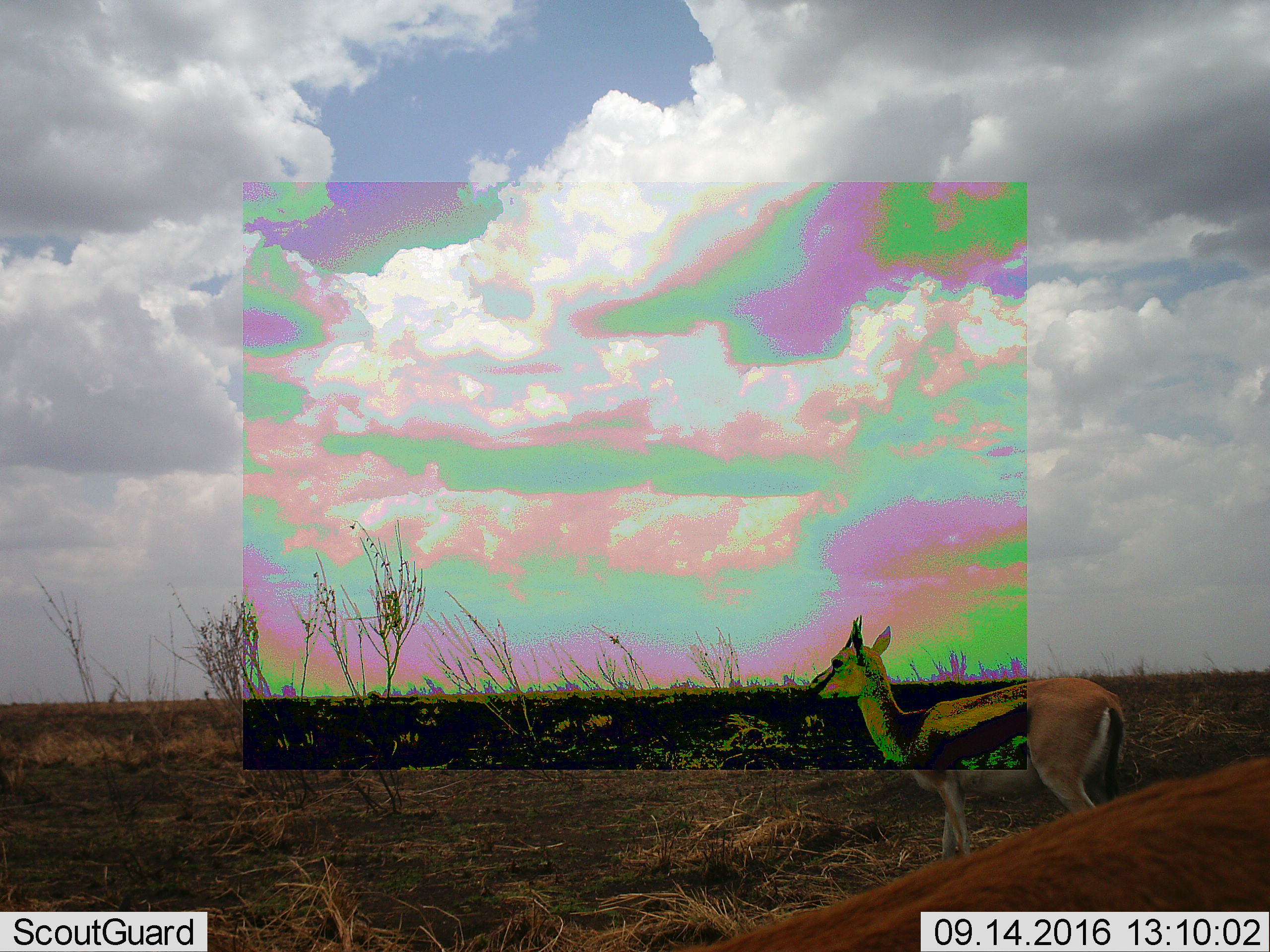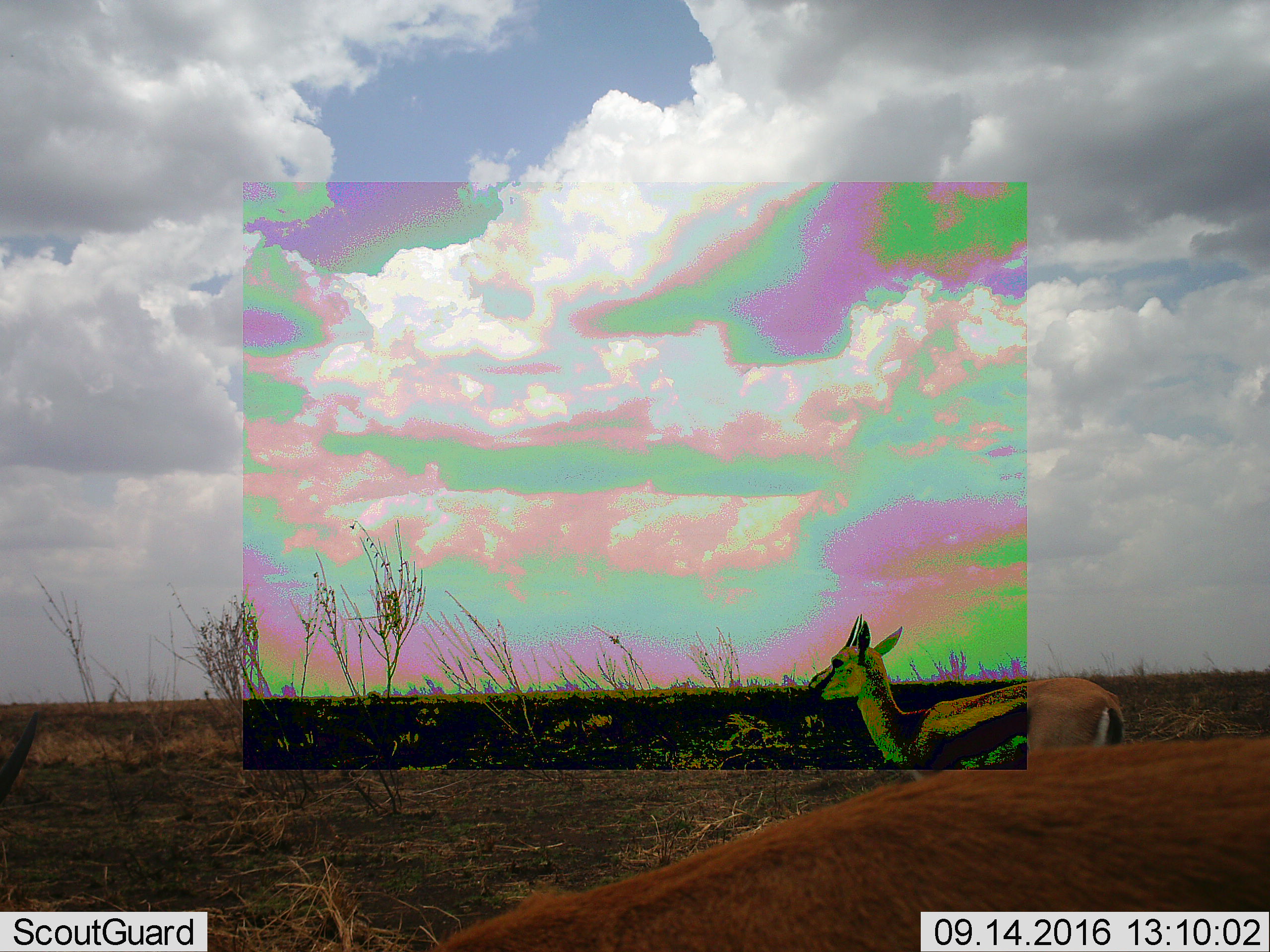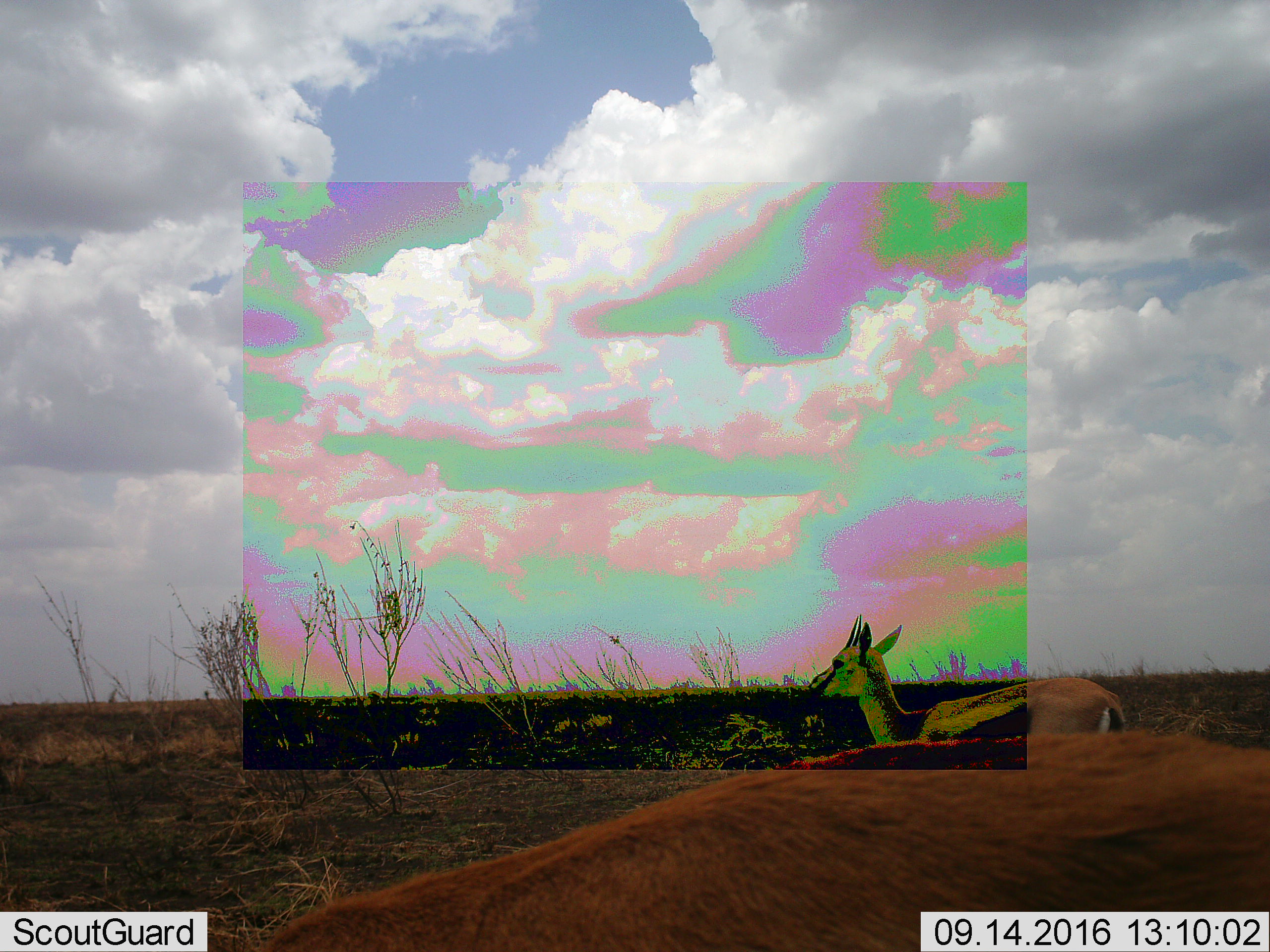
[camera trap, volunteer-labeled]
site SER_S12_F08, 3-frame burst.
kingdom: Animalia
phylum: Chordata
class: Mammalia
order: Artiodactyla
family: Bovidae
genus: Eudorcas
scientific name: Eudorcas thomsonii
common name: thomson's gazelle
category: gazellethomsons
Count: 2.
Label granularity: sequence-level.